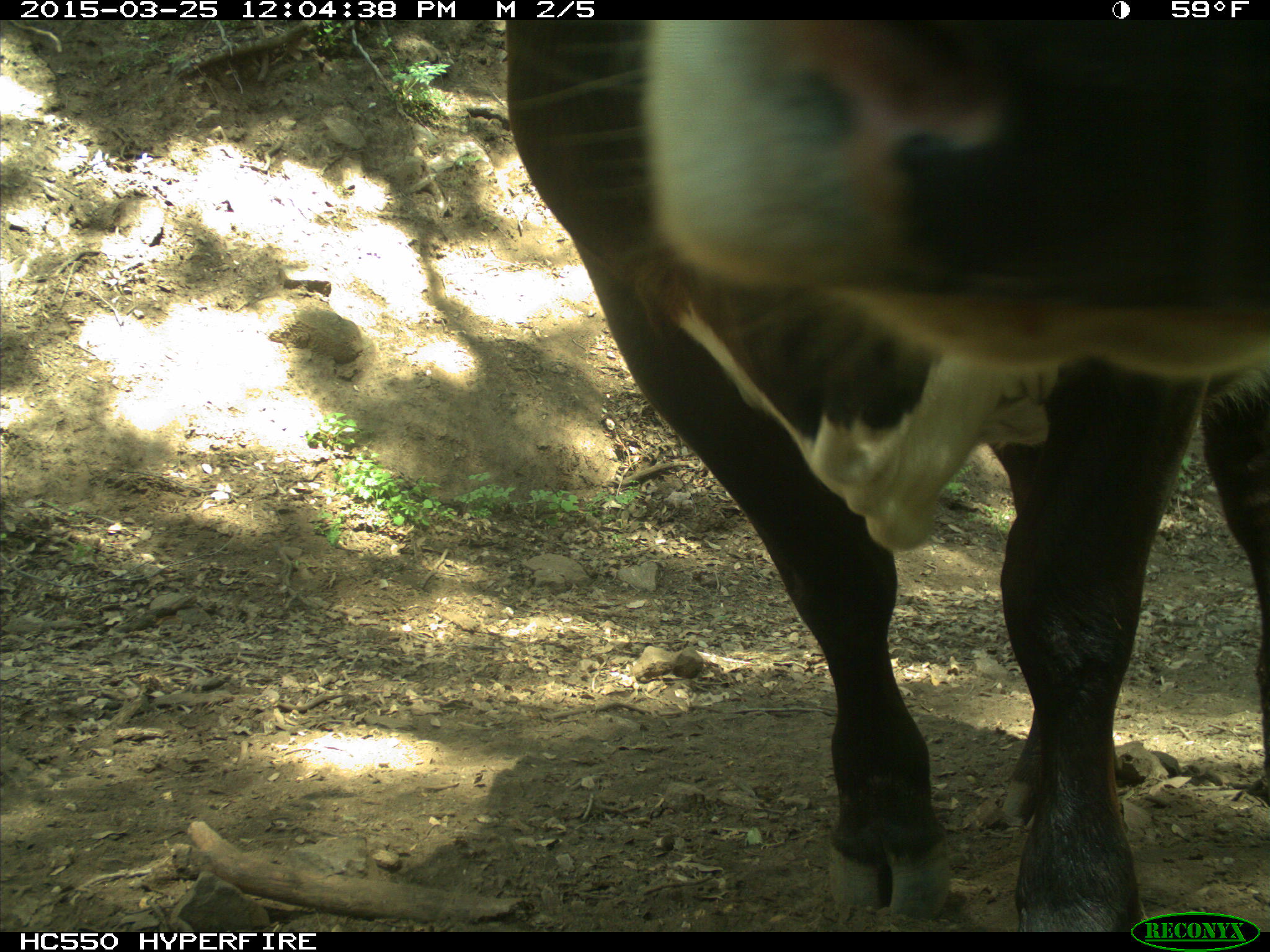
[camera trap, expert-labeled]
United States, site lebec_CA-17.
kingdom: Animalia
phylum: Chordata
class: Mammalia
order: Artiodactyla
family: Bovidae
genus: Bos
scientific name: Bos taurus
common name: domestic cow